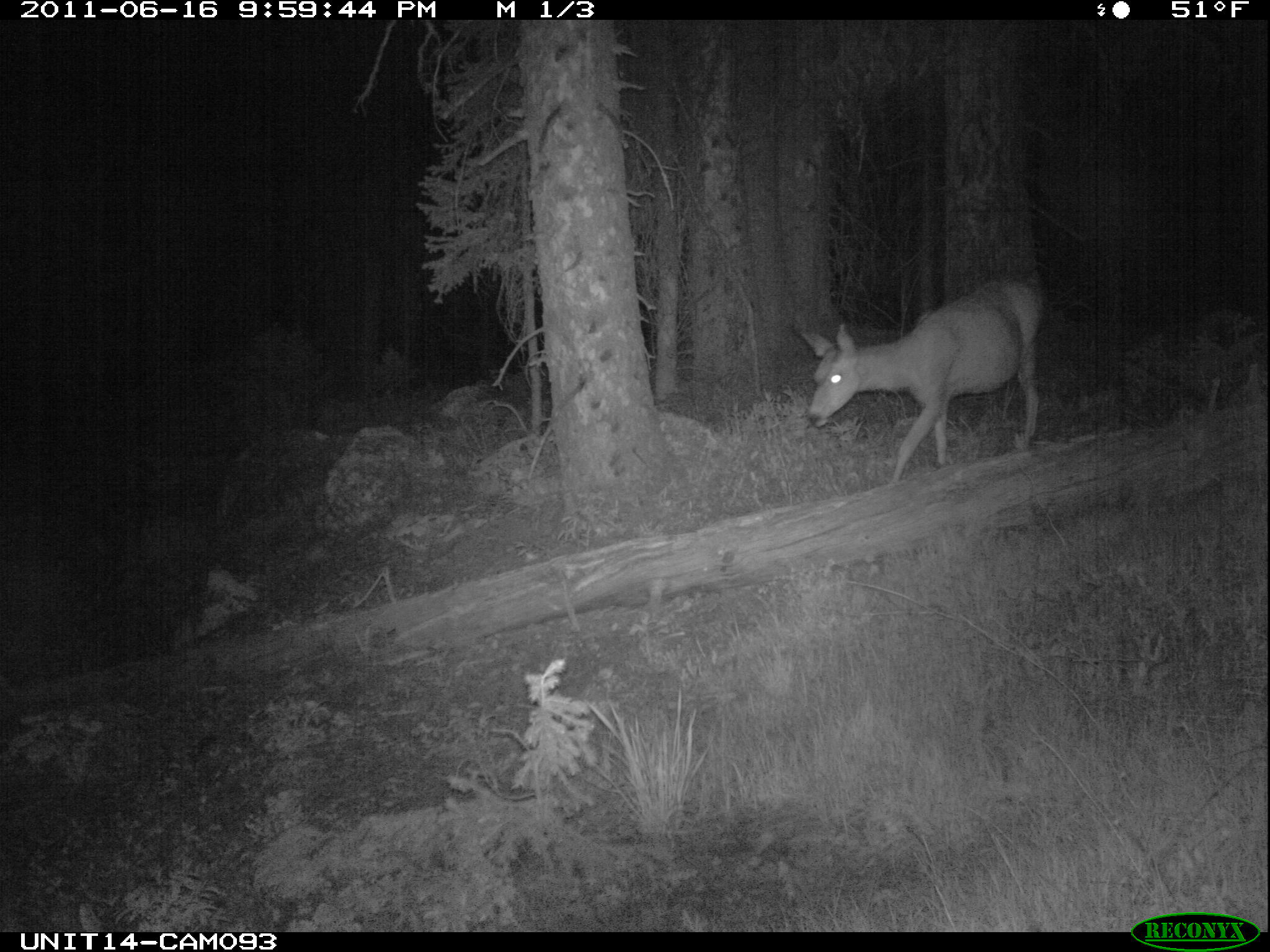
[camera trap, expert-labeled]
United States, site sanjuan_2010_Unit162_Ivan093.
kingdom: Animalia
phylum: Chordata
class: Mammalia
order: Artiodactyla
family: Cervidae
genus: Odocoileus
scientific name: Odocoileus hemionus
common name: mule deer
Odocoileus hemionus (mule deer).